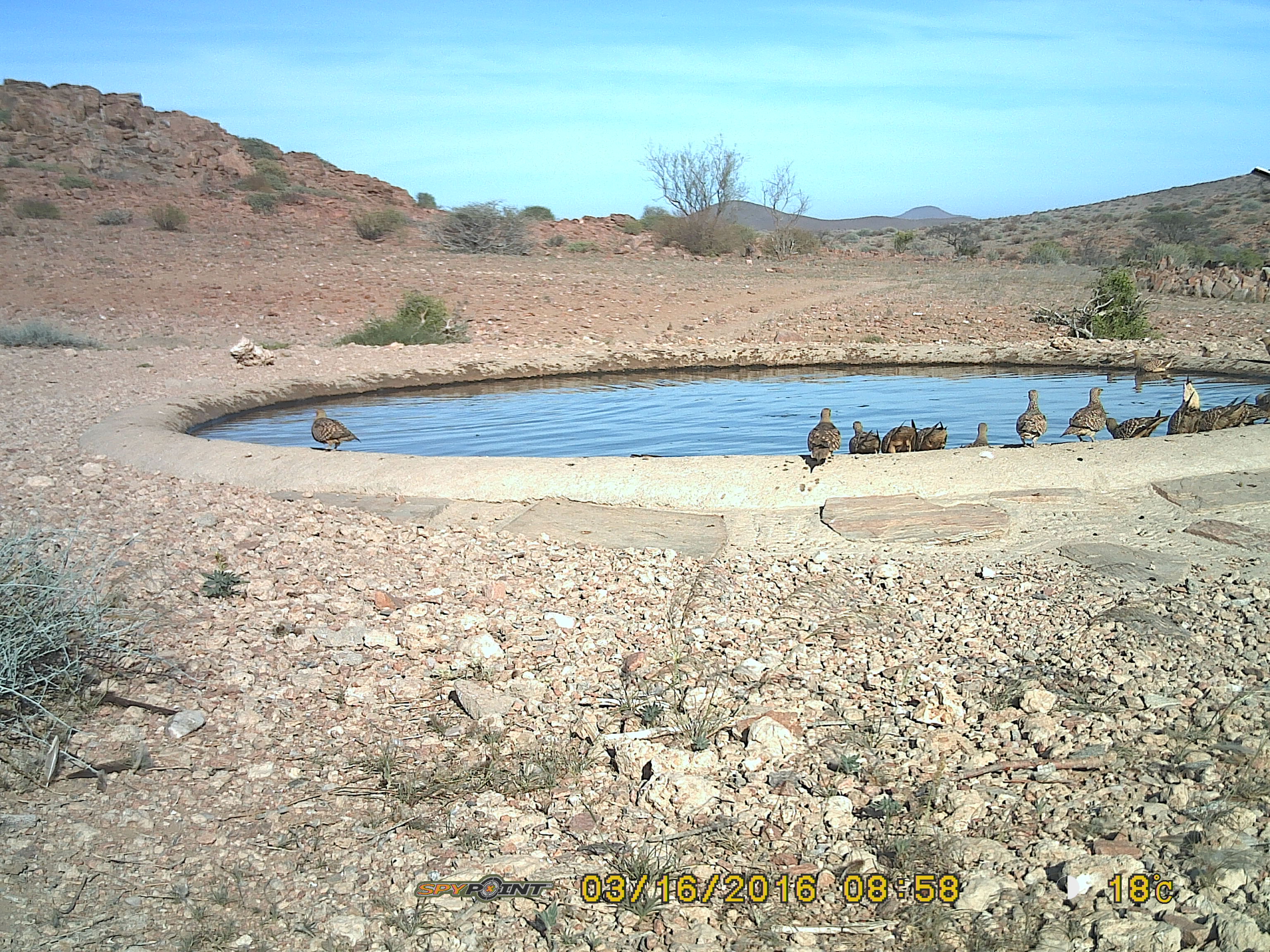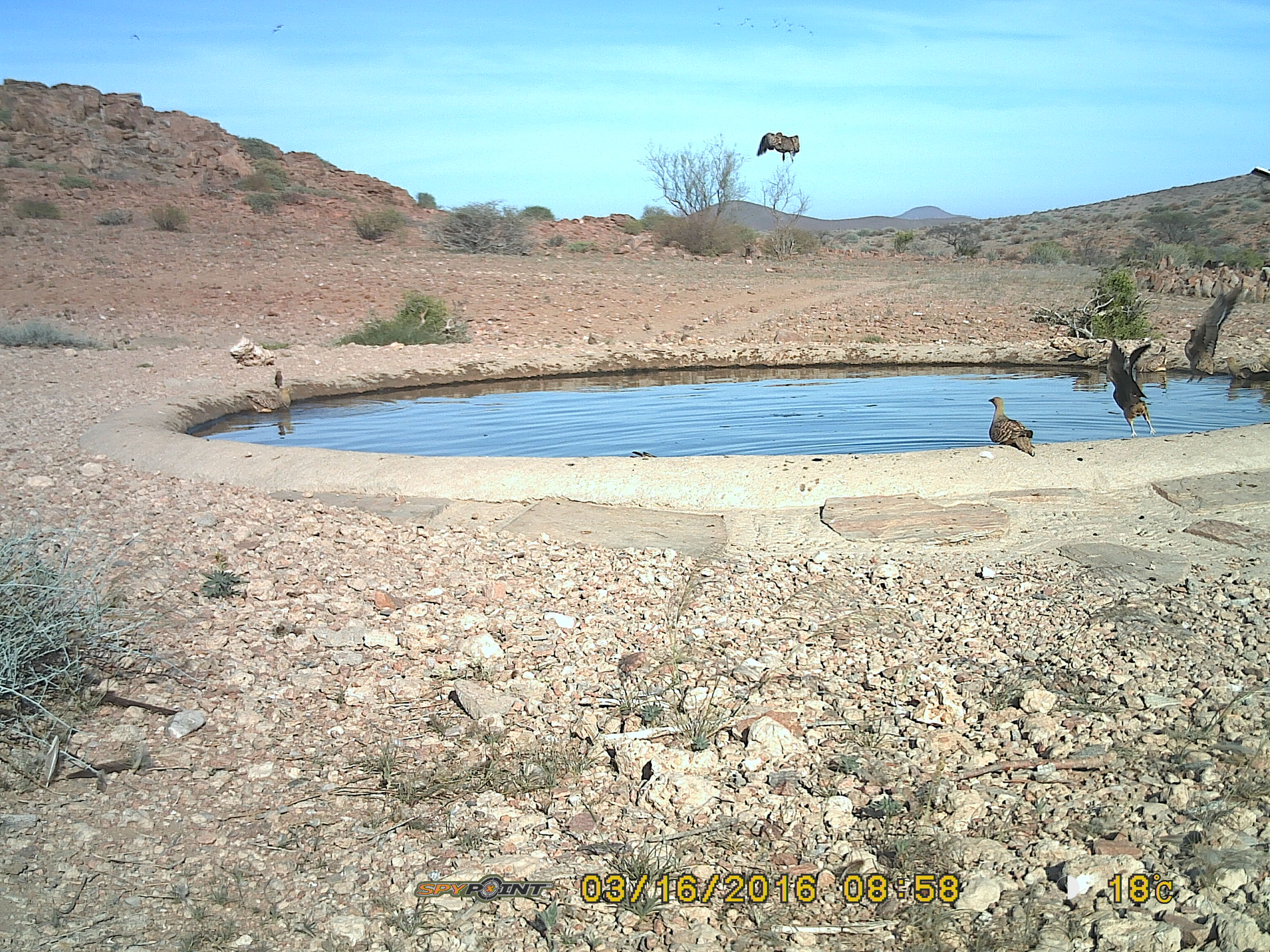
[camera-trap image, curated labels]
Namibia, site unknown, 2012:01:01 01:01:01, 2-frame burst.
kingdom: Animalia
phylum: Chordata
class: Aves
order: Pterocliformes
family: Pteroclidae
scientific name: Pteroclidae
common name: sandgrouse